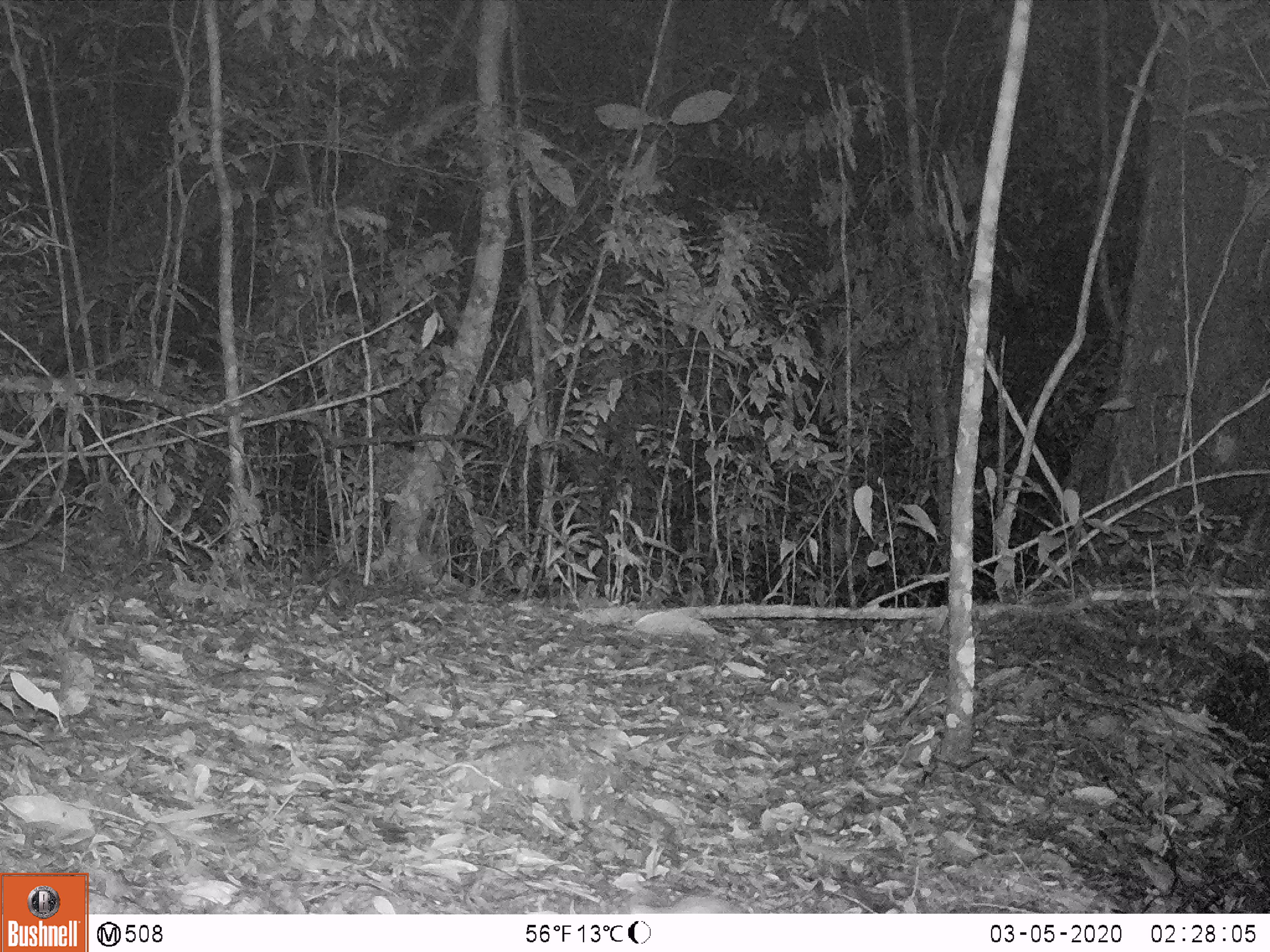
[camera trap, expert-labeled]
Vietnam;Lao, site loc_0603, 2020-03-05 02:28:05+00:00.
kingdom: Animalia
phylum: Chordata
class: Mammalia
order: Rodentia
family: Muridae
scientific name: Muridae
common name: old-world mice and rats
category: unidentified murid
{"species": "unidentified murid (old-world mice and rats) (Muridae)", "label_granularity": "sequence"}